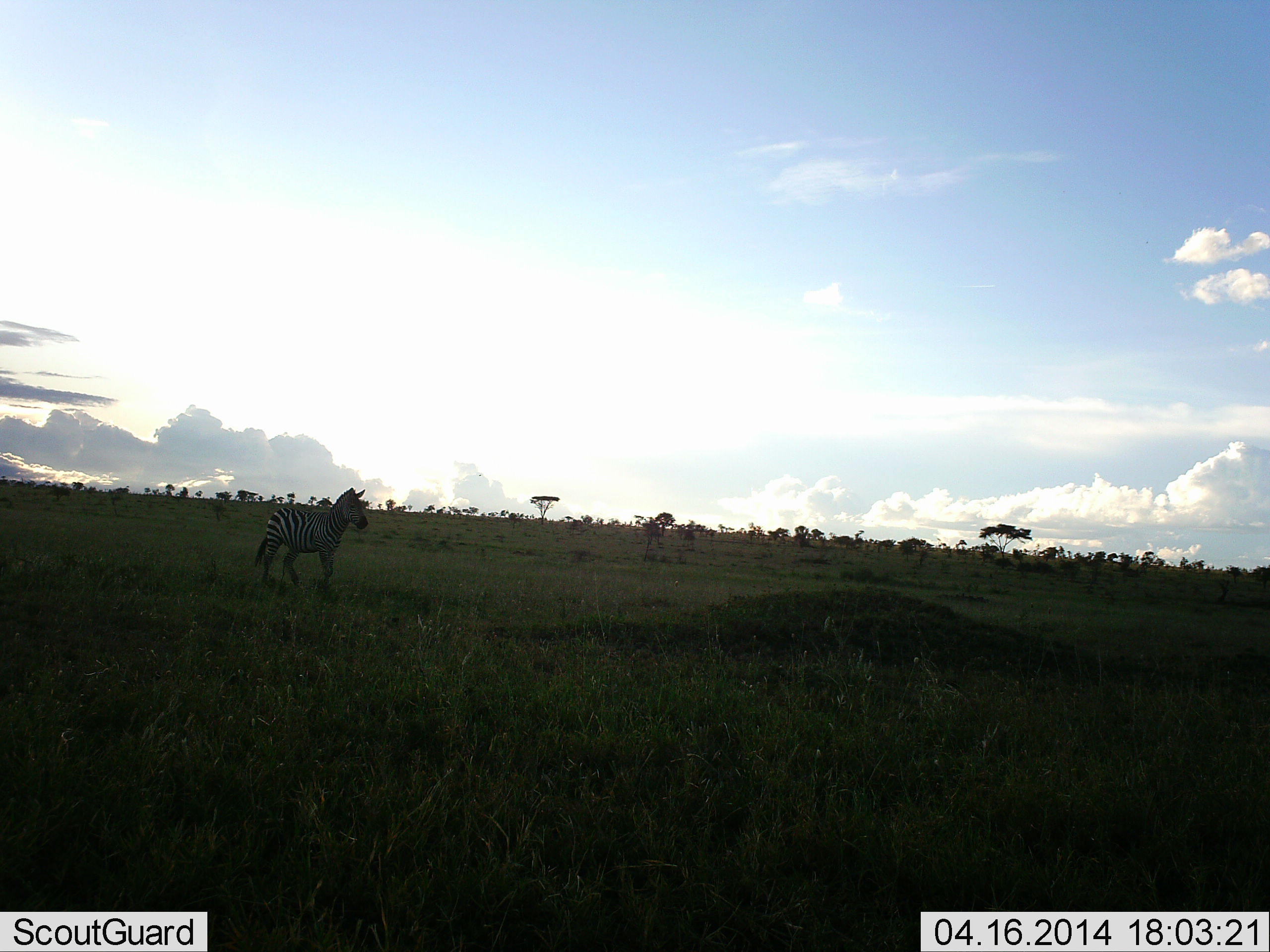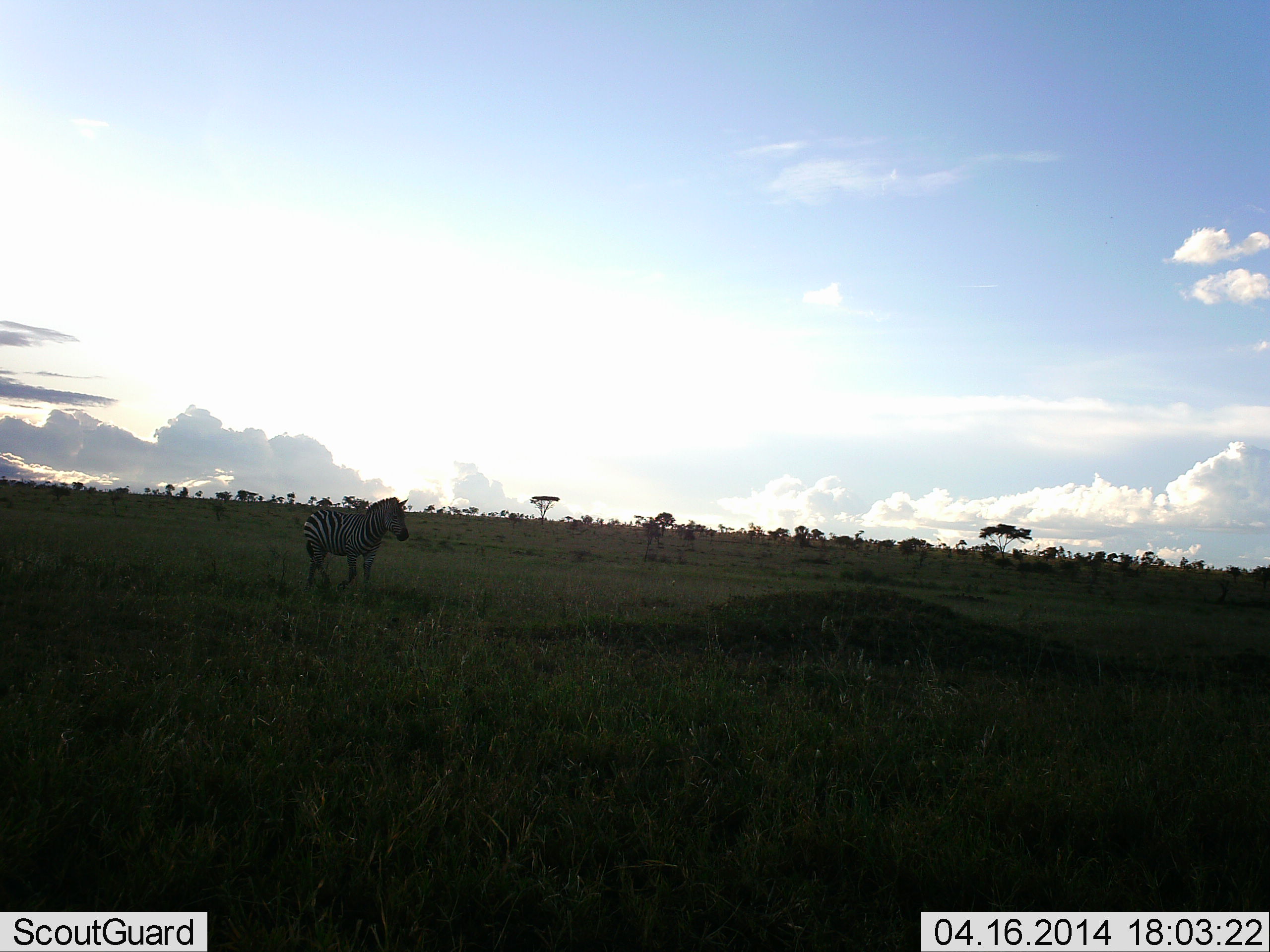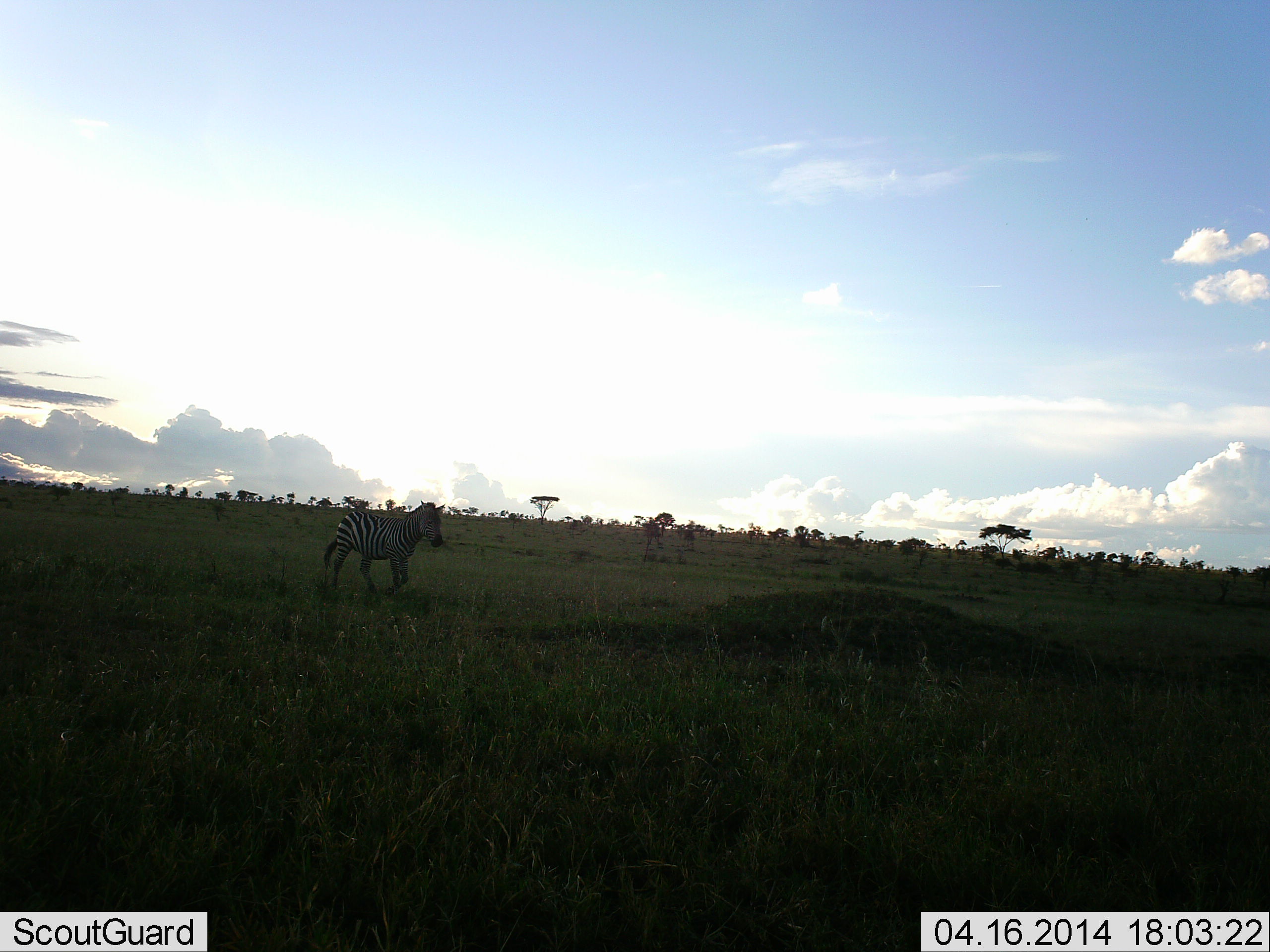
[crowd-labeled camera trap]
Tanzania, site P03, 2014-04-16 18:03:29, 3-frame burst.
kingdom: Animalia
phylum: Chordata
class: Mammalia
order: Perissodactyla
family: Equidae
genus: Equus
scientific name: Equus quagga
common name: plains zebra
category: zebra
Zebra (plains zebra) (Equus quagga), count 1. Behavior (volunteer vote fractions): standing 10%, resting 0%, moving 90%, interacting 0%. Young present (vote fraction): 0%. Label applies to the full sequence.